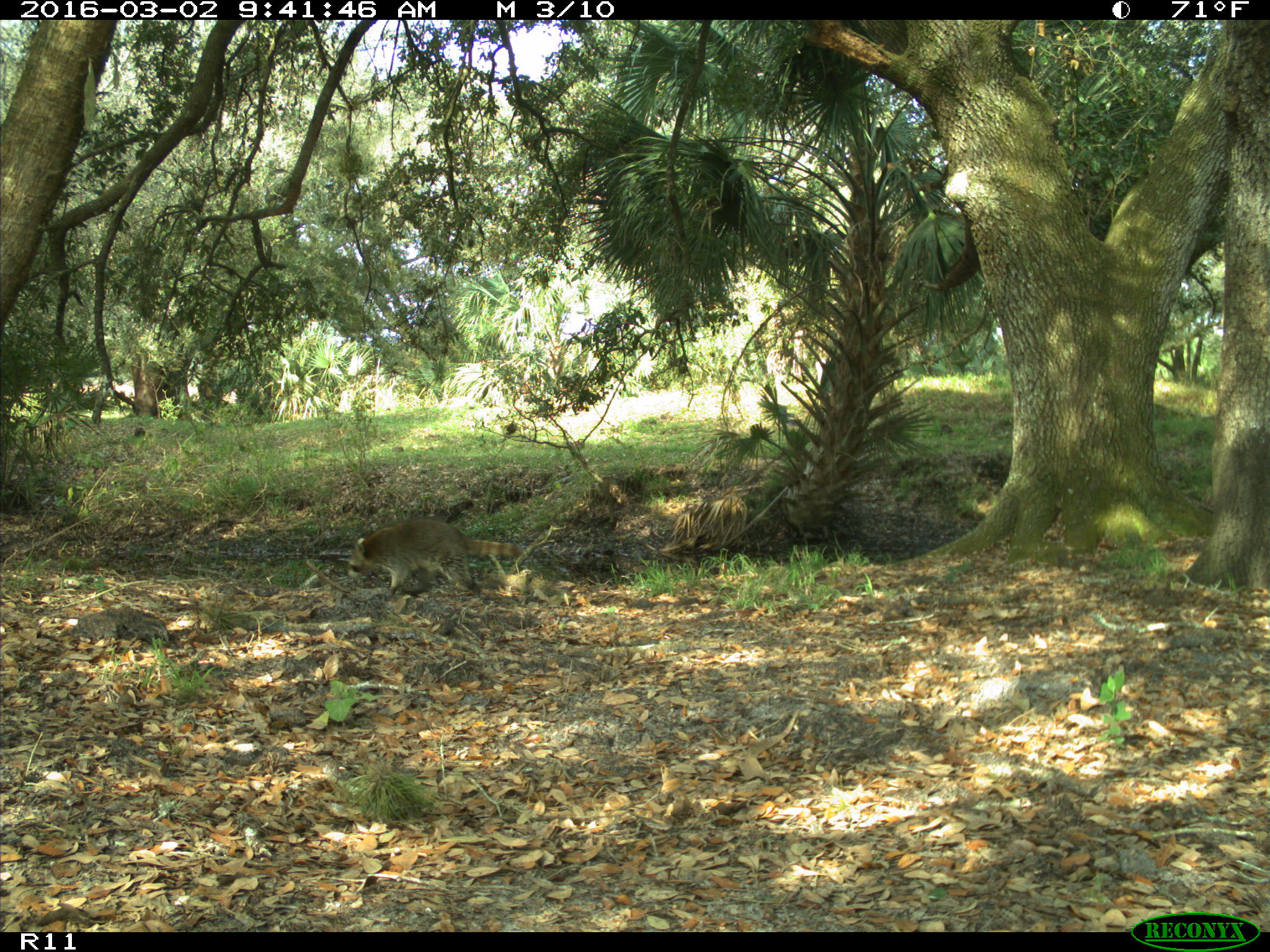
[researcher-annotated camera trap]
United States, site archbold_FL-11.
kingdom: Animalia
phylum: Chordata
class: Mammalia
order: Carnivora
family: Procyonidae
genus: Procyon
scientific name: Procyon lotor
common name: common raccoon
Procyon lotor (common raccoon).